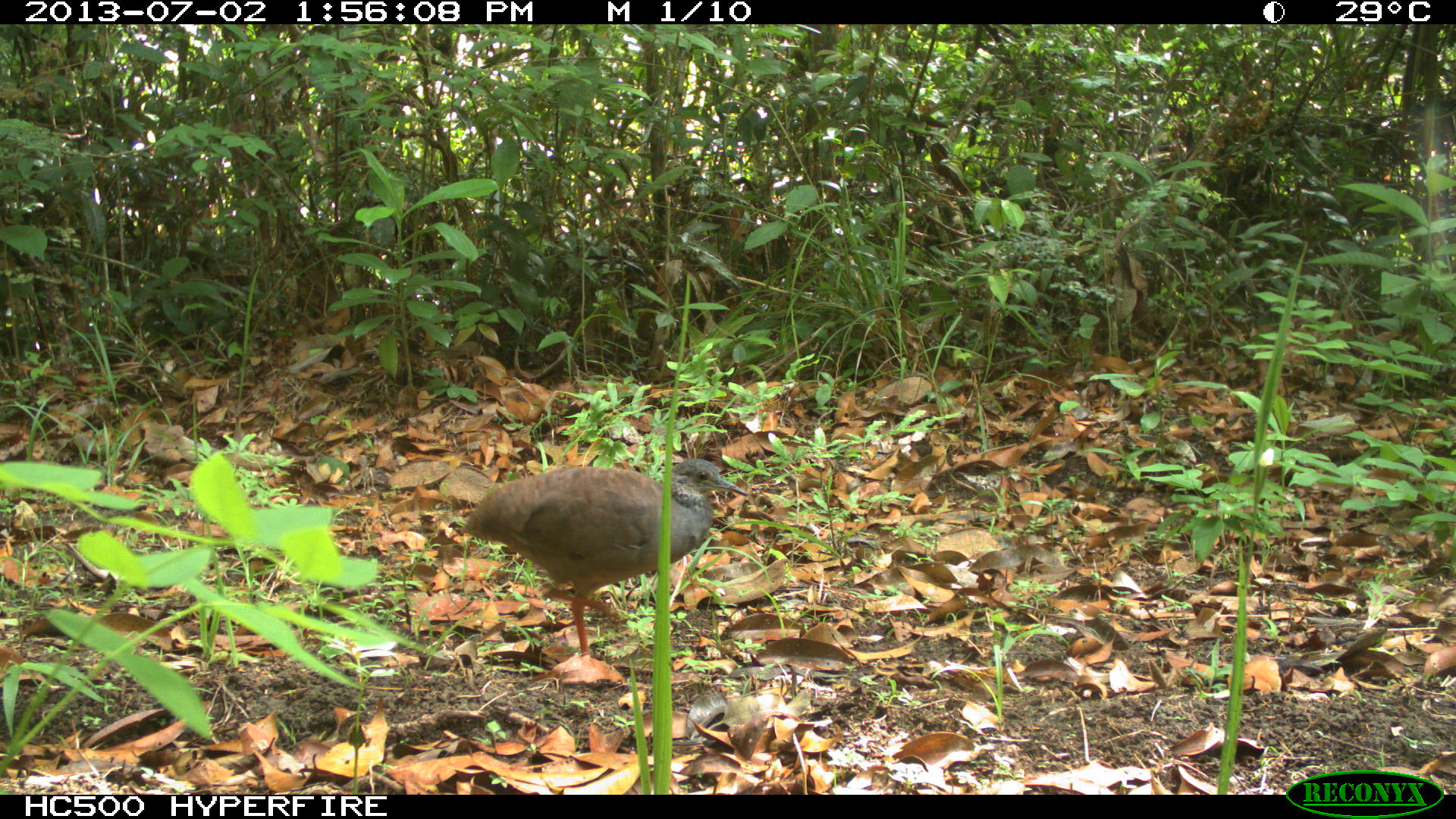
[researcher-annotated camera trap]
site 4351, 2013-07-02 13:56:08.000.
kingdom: Animalia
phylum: Chordata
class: Aves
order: Tinamiformes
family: Tinamidae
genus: Tinamus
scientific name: Tinamus major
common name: great tinamou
Tinamus major (great tinamou), count 1.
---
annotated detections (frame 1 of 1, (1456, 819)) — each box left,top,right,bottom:
tinamus major: 455,457,748,658